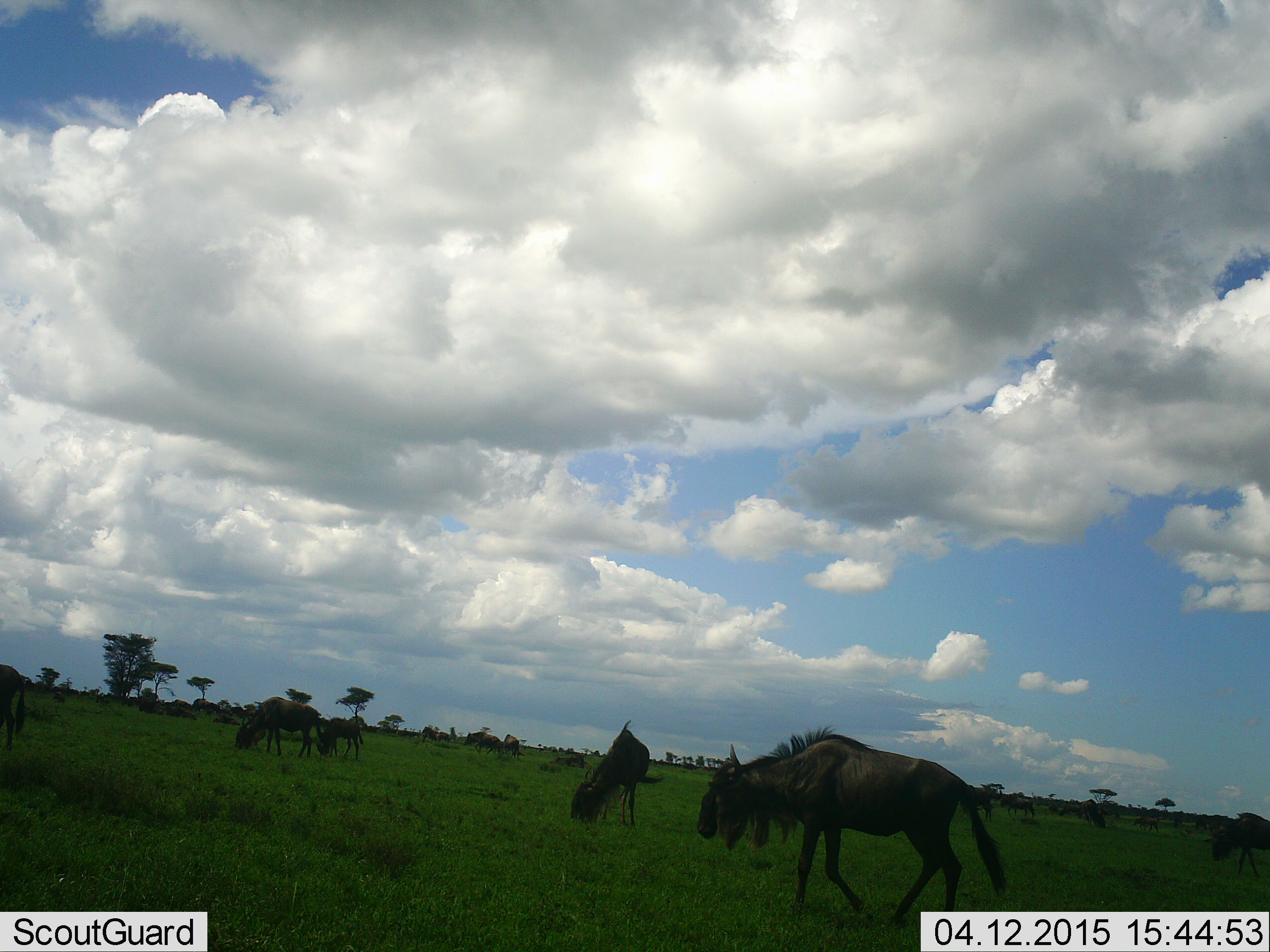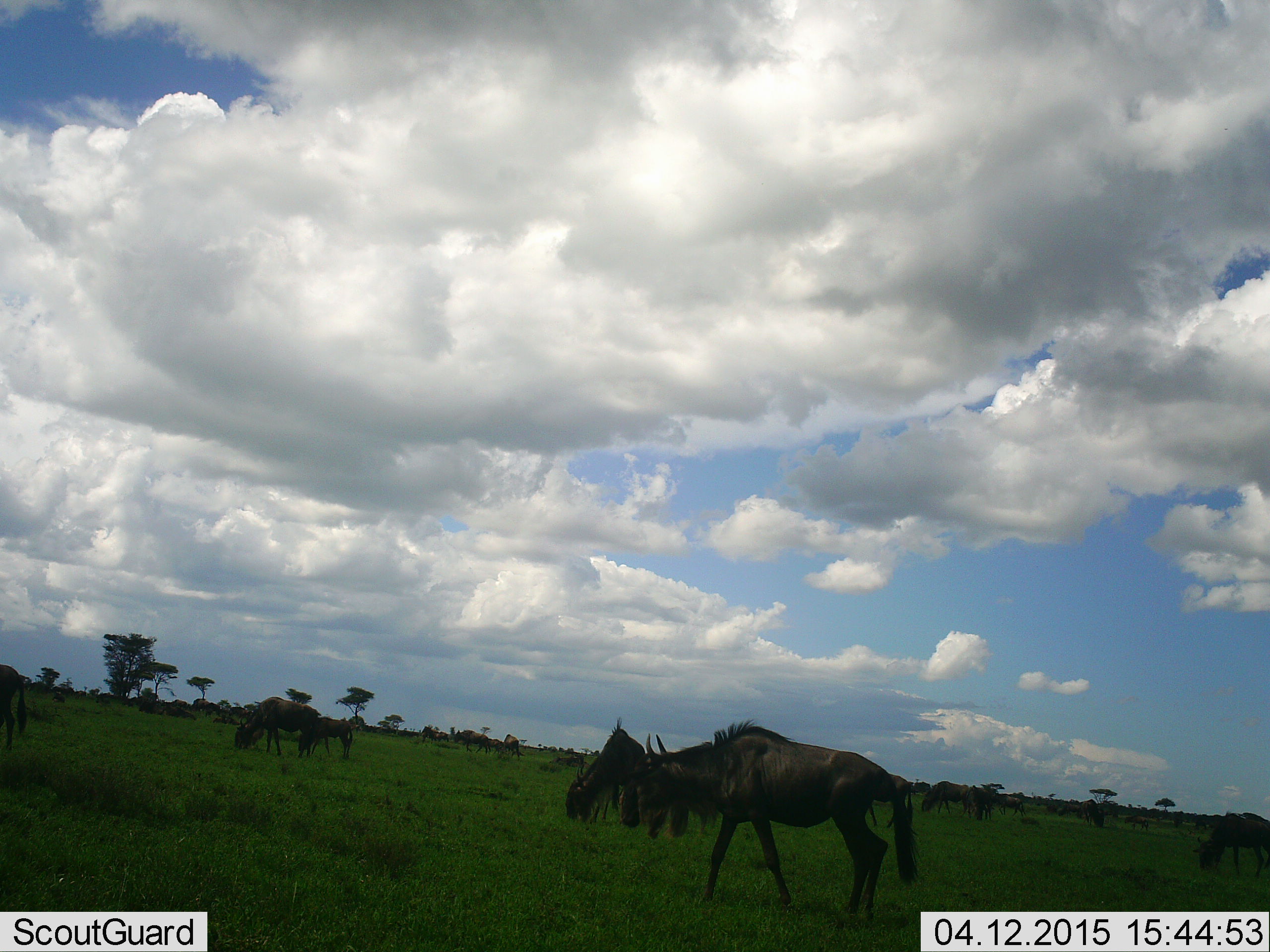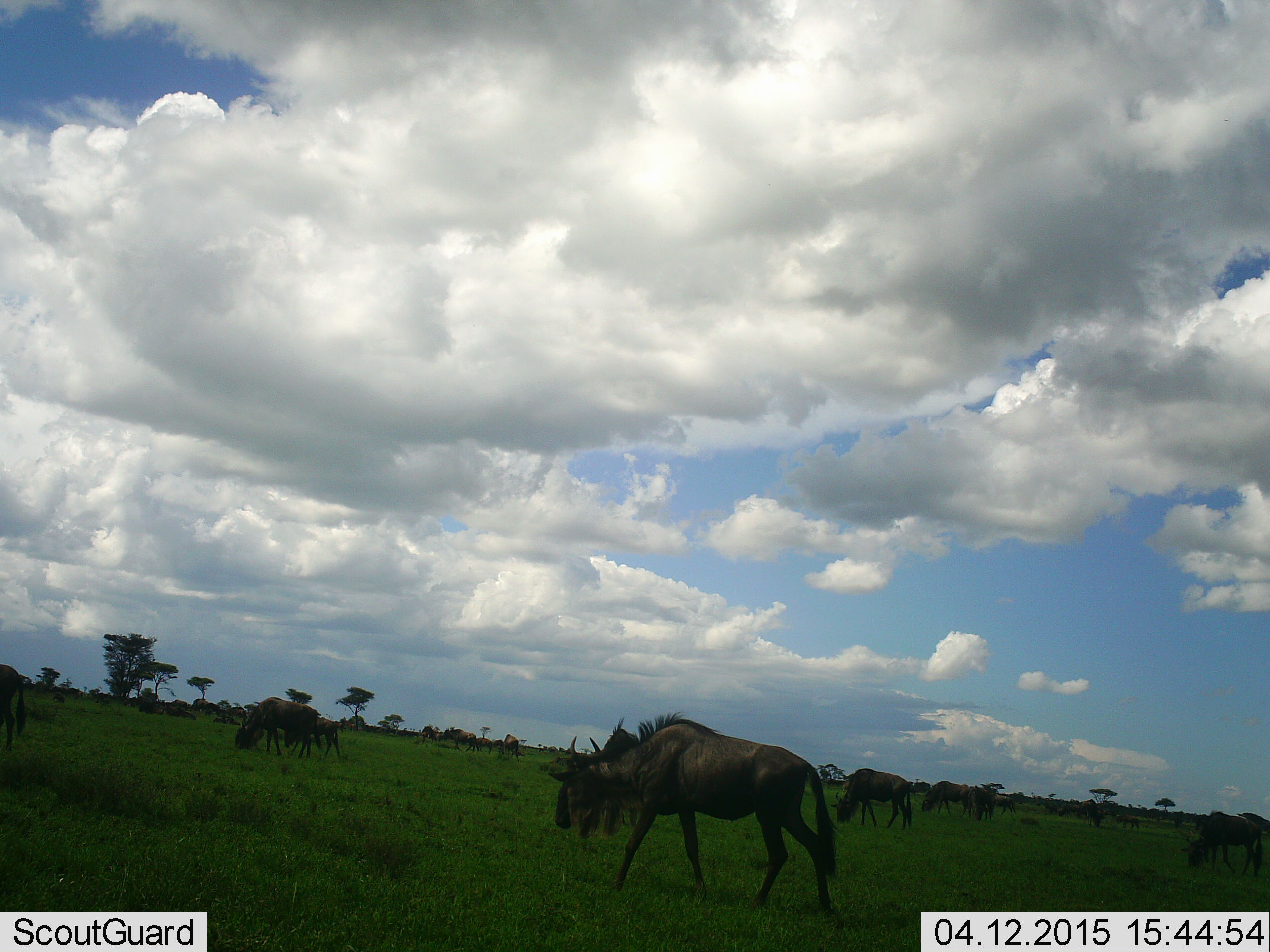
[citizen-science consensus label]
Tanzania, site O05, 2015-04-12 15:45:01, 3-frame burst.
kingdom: Animalia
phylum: Chordata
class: Mammalia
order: Artiodactyla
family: Bovidae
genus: Connochaetes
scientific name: Connochaetes taurinus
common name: blue wildebeest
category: wildebeest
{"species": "wildebeest (blue wildebeest) (Connochaetes taurinus)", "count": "11-50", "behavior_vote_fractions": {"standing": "50%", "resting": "10%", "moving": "80%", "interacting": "10%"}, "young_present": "10%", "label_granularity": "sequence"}